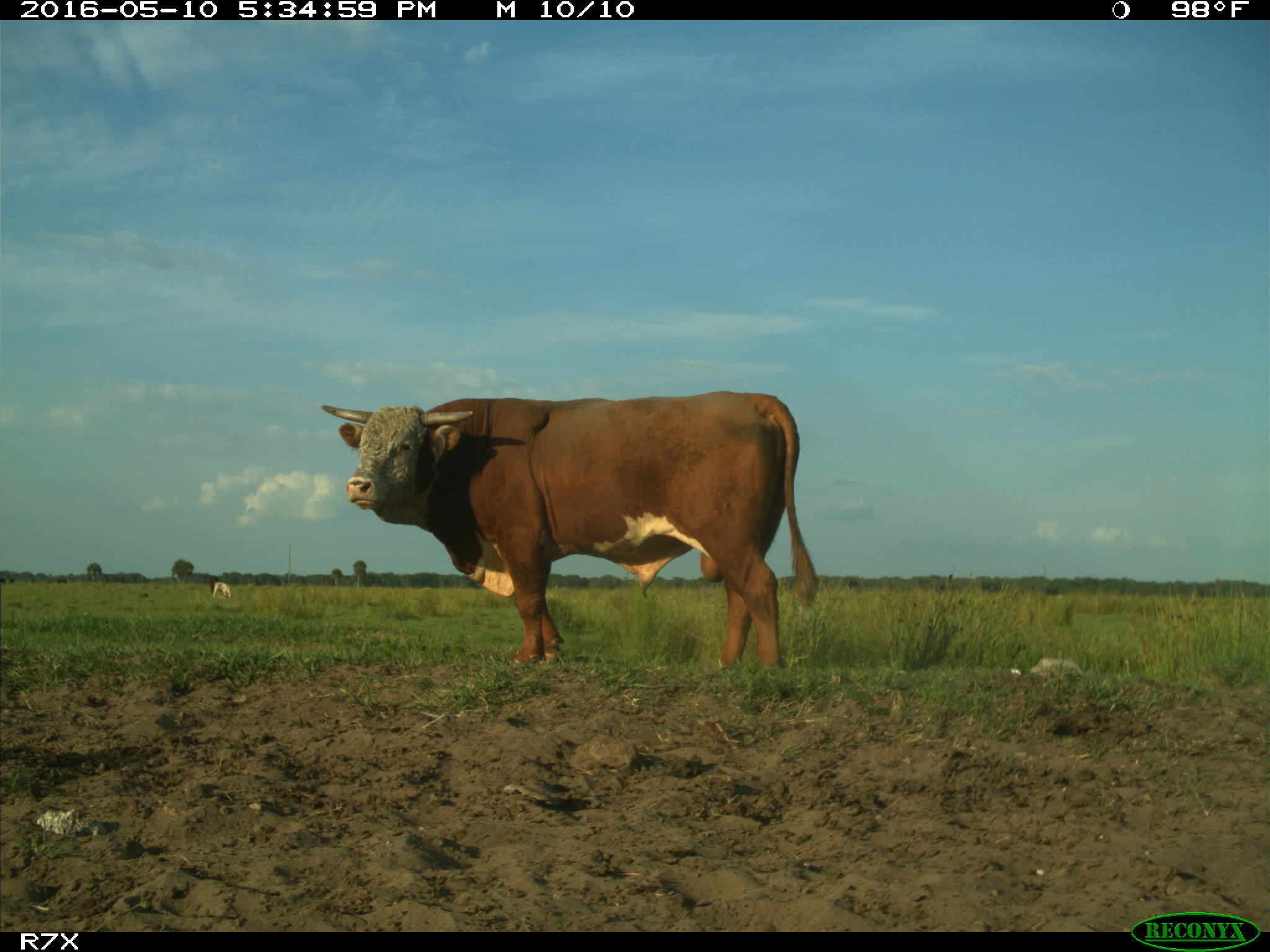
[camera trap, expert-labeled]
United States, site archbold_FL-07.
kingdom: Animalia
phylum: Chordata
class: Mammalia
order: Artiodactyla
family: Bovidae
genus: Bos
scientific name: Bos taurus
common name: domestic cow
Bos taurus (domestic cow).